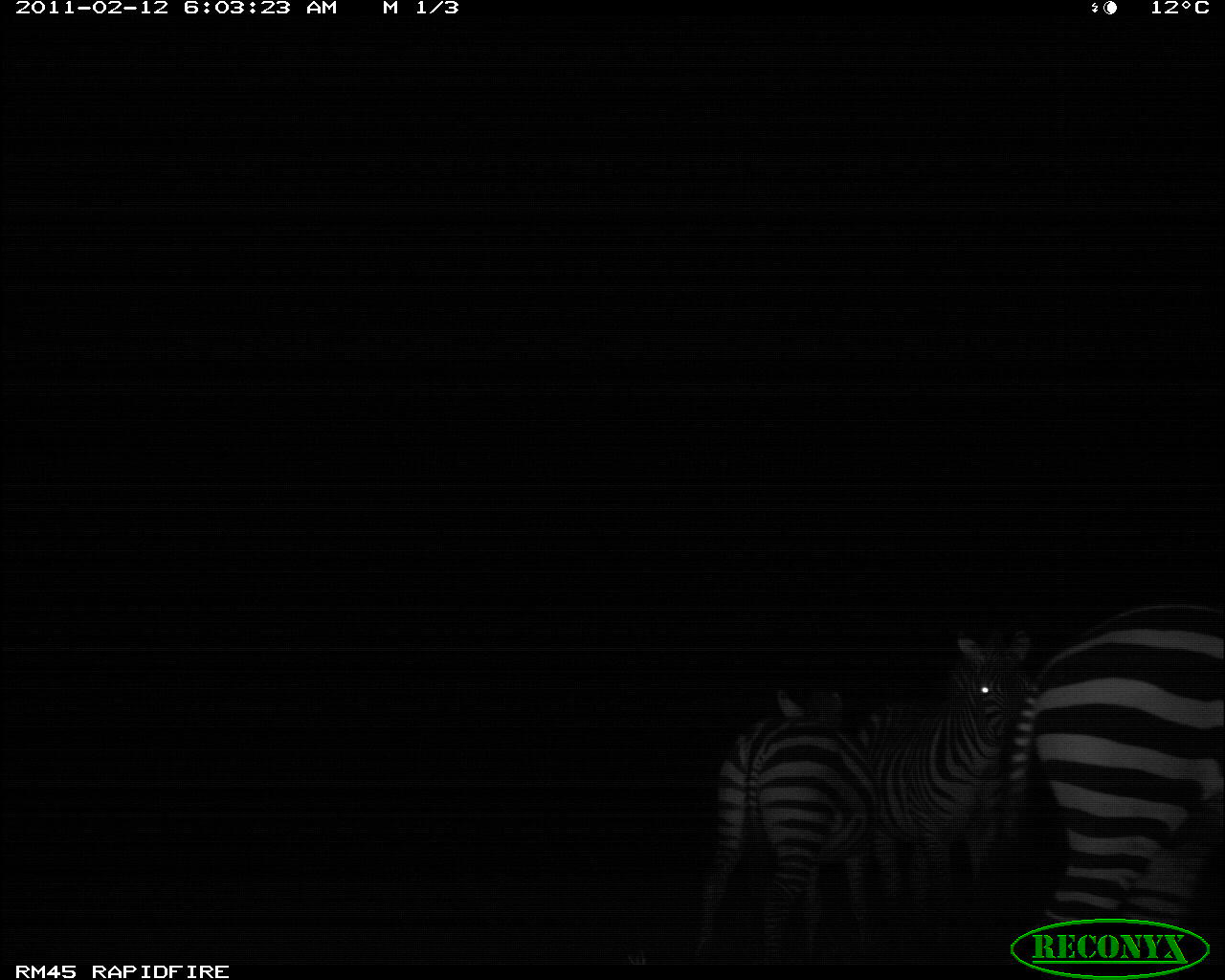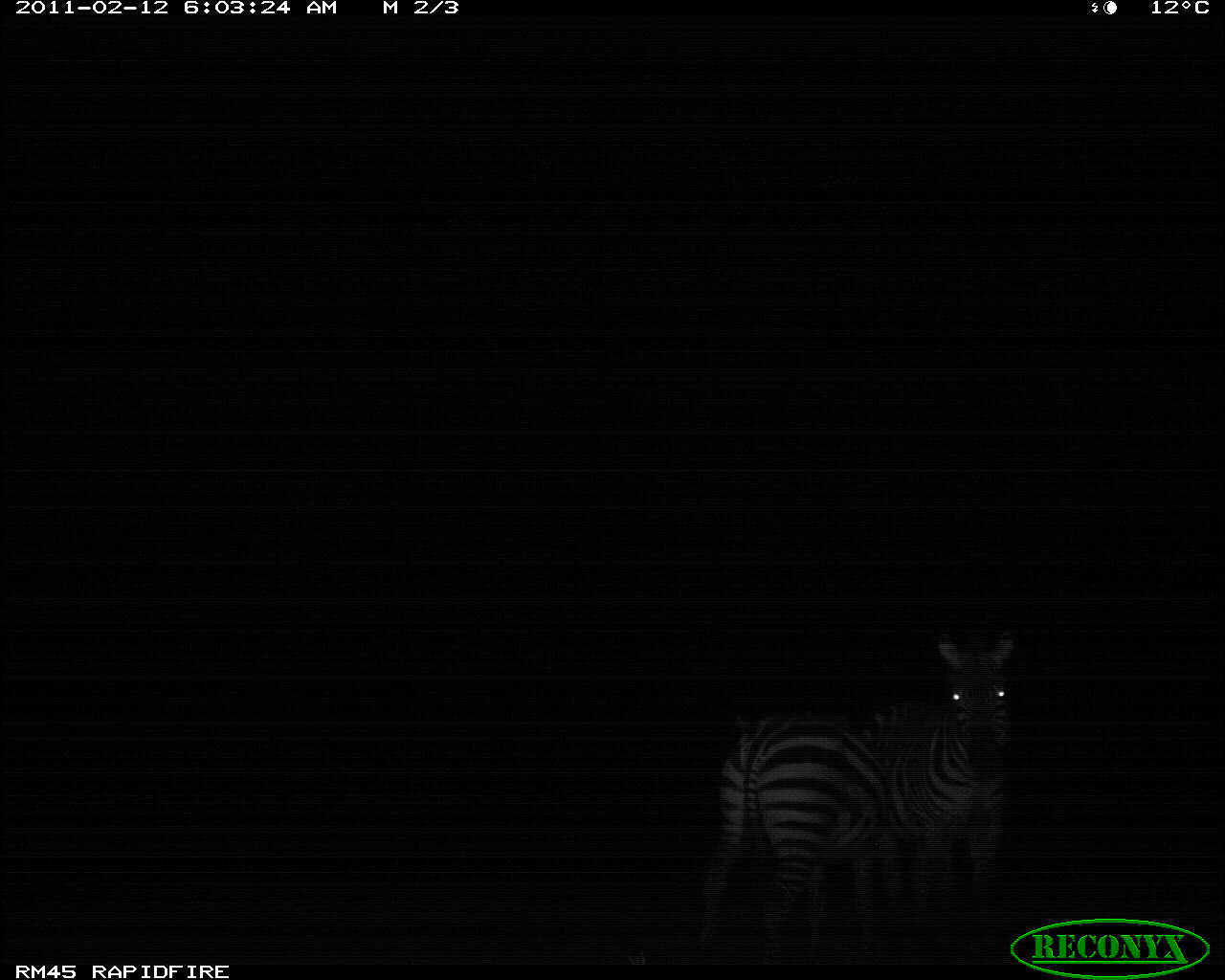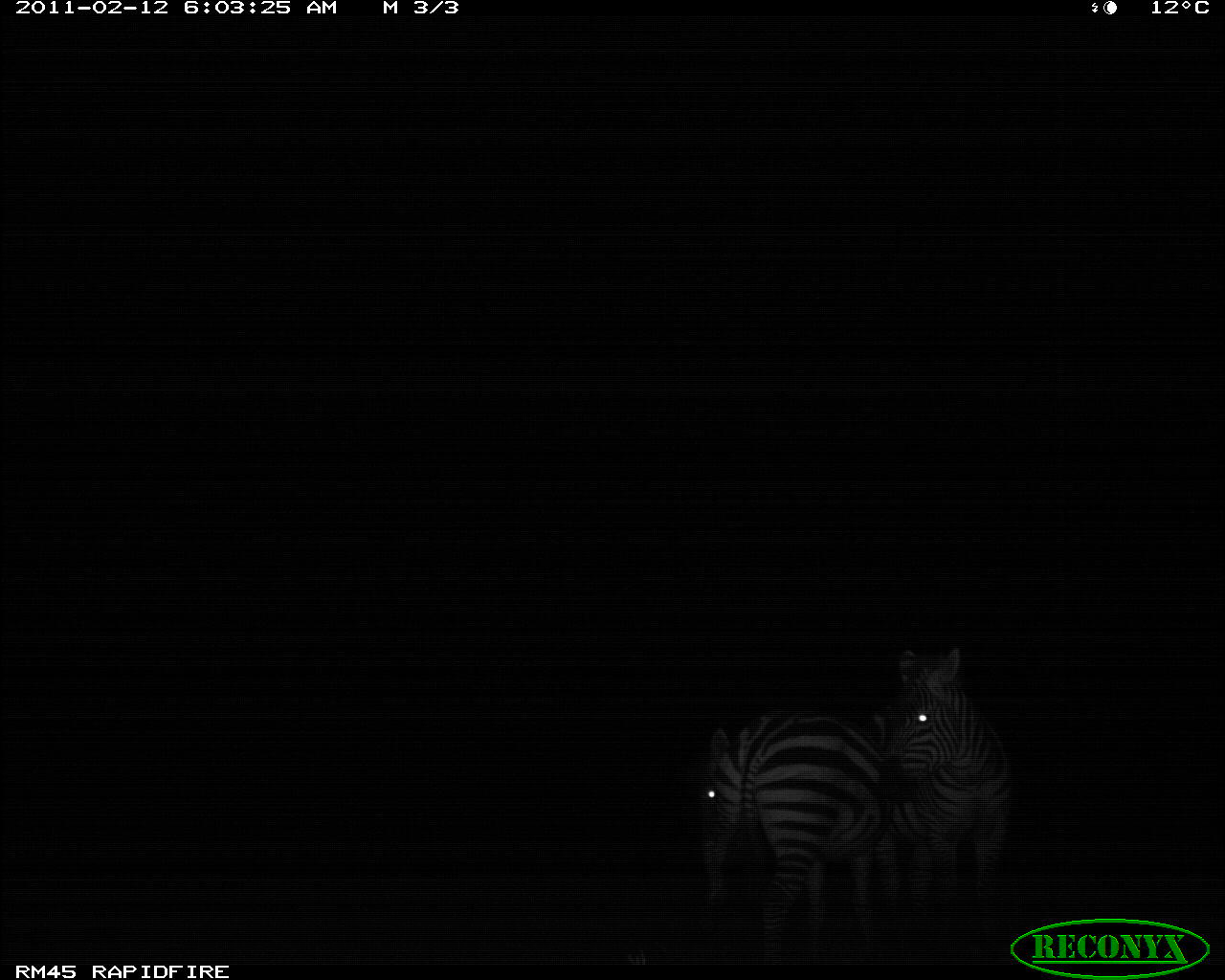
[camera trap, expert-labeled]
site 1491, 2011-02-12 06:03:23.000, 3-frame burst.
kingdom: Animalia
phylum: Chordata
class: Mammalia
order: Perissodactyla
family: Equidae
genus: Equus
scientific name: Equus quagga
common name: plains zebra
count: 3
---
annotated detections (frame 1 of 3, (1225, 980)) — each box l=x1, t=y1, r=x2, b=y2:
equus quagga: l=1003, t=604, r=1225, b=960; l=843, t=632, r=1025, b=960; l=688, t=685, r=881, b=962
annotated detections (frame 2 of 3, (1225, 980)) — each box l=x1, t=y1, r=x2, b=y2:
equus quagga: l=694, t=702, r=901, b=963; l=864, t=631, r=1015, b=925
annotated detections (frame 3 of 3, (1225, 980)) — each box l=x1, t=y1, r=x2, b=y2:
equus quagga: l=697, t=708, r=900, b=964; l=871, t=645, r=1014, b=930